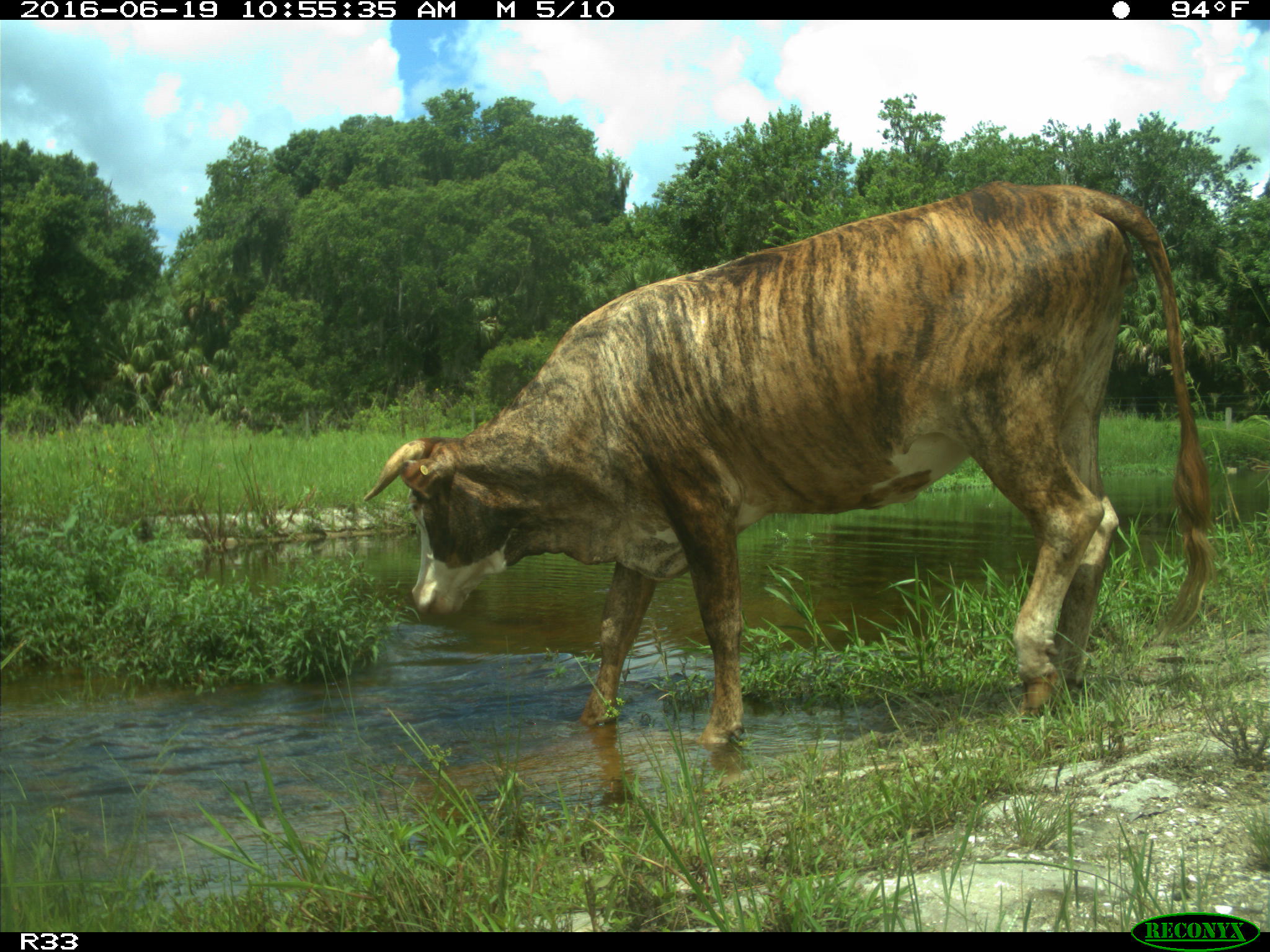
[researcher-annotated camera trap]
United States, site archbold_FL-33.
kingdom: Animalia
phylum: Chordata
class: Mammalia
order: Artiodactyla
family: Bovidae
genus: Bos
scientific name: Bos taurus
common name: domestic cow